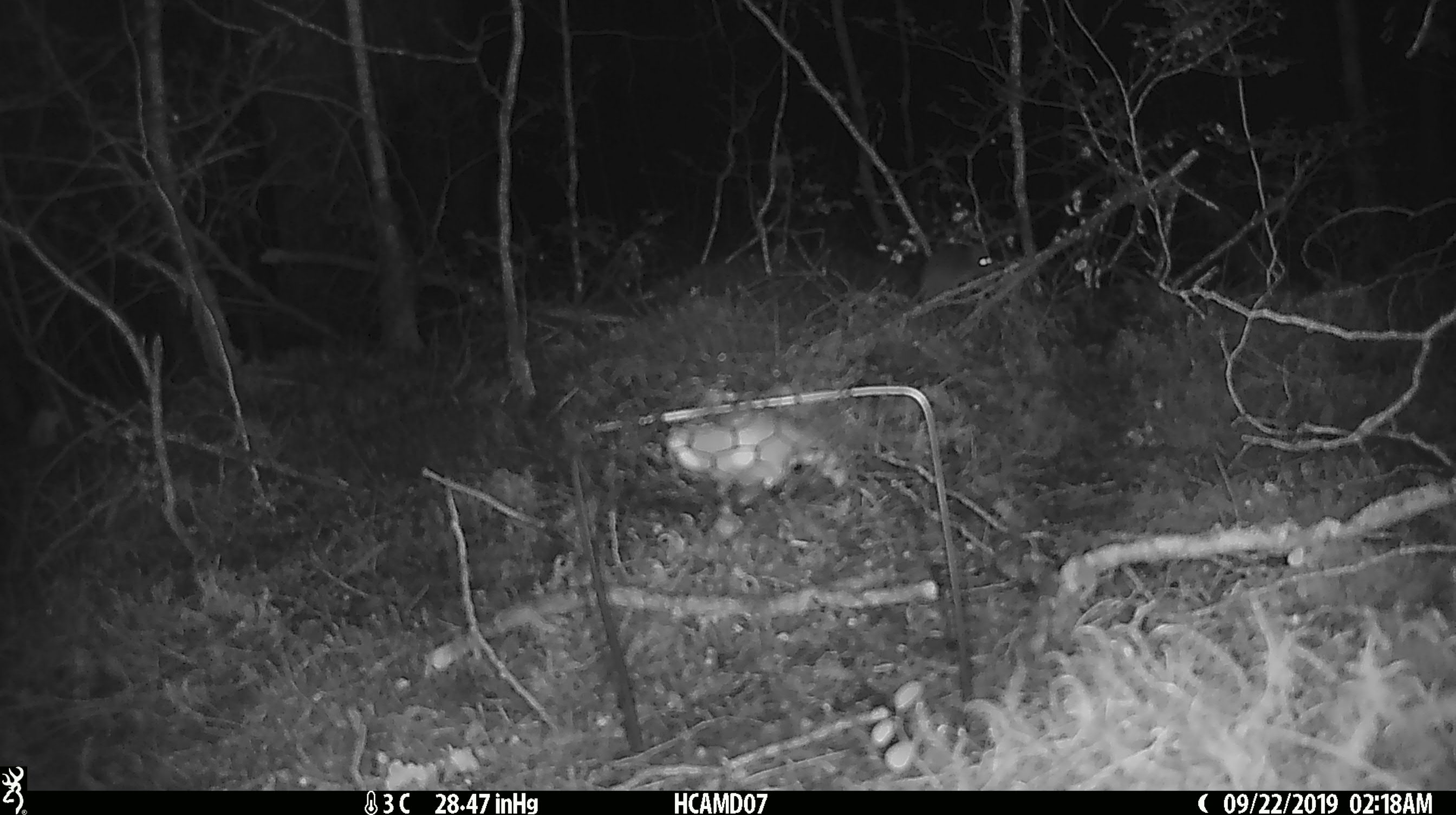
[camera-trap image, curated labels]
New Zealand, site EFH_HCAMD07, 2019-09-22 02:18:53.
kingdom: Animalia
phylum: Chordata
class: Mammalia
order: Rodentia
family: Muridae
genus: Mus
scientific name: Mus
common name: mouse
Mouse (Mus).